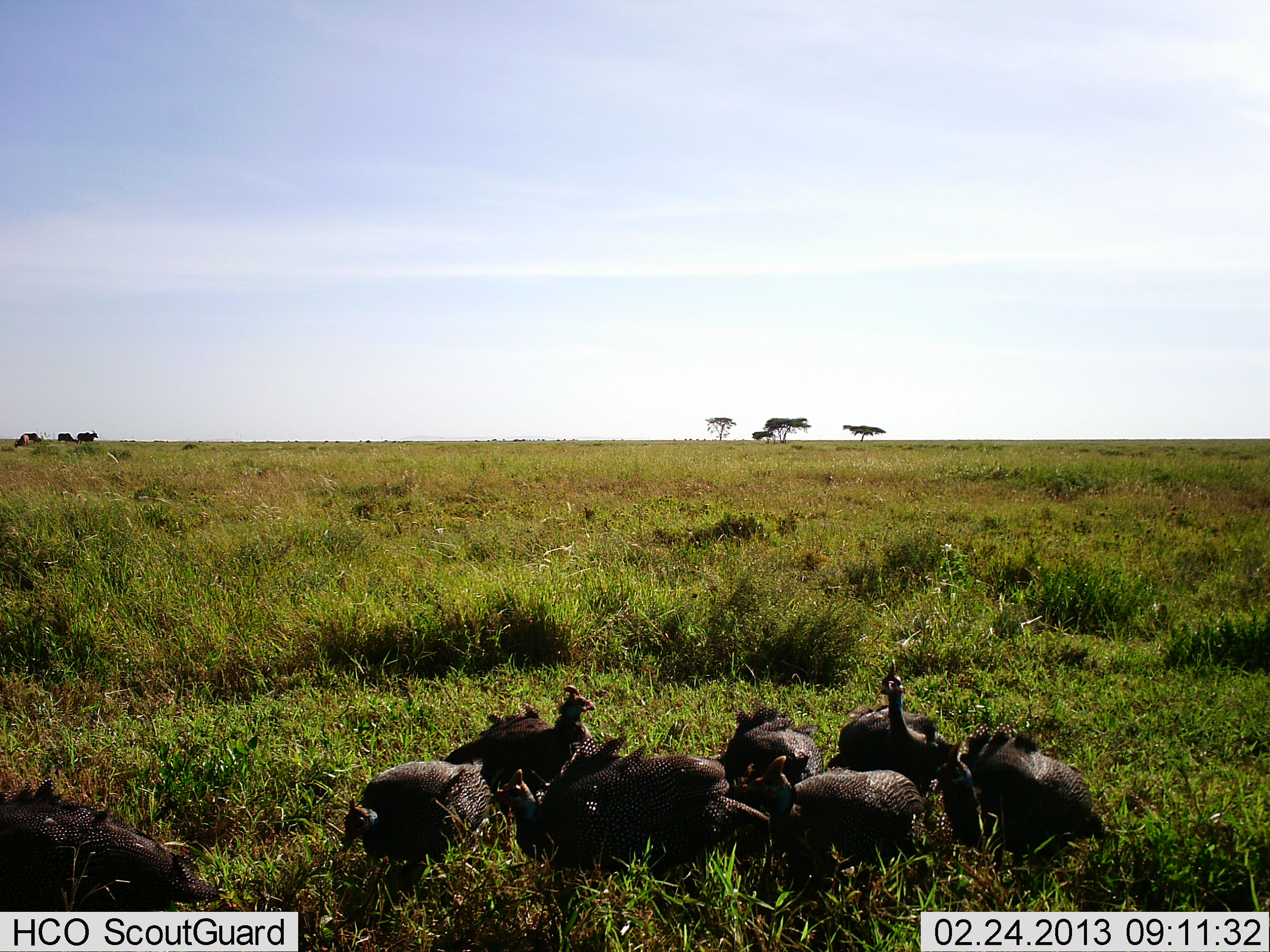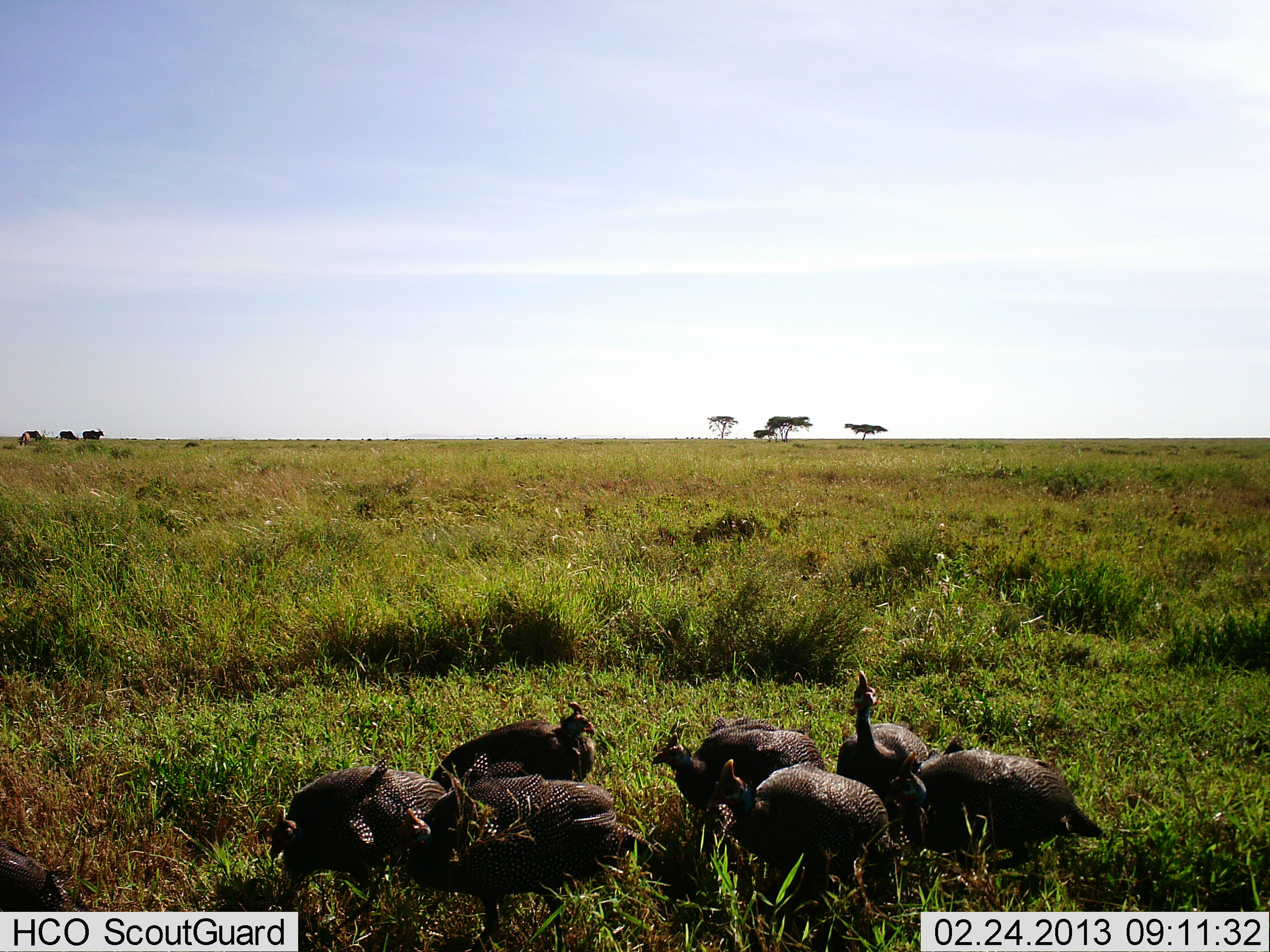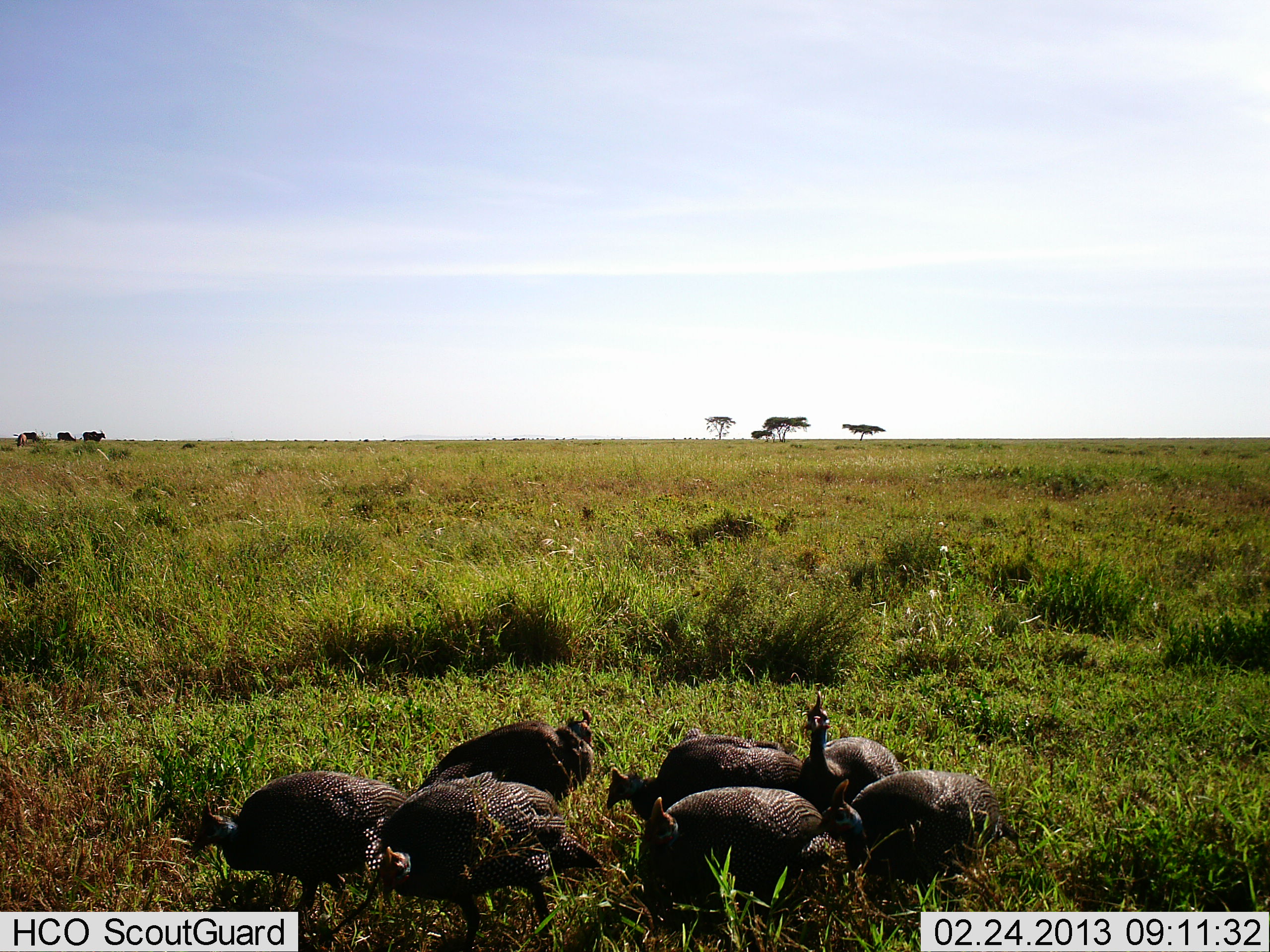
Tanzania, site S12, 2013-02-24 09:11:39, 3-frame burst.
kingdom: Animalia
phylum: Chordata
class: Aves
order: Galliformes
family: Numididae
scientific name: Numididae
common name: guinea fowl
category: guineafowl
Guineafowl (guinea fowl) (Numididae), count 8. Behavior (volunteer vote fractions): standing 30%, resting 0%, moving 67%, interacting 12%. Young present (vote fraction): 0%. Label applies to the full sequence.